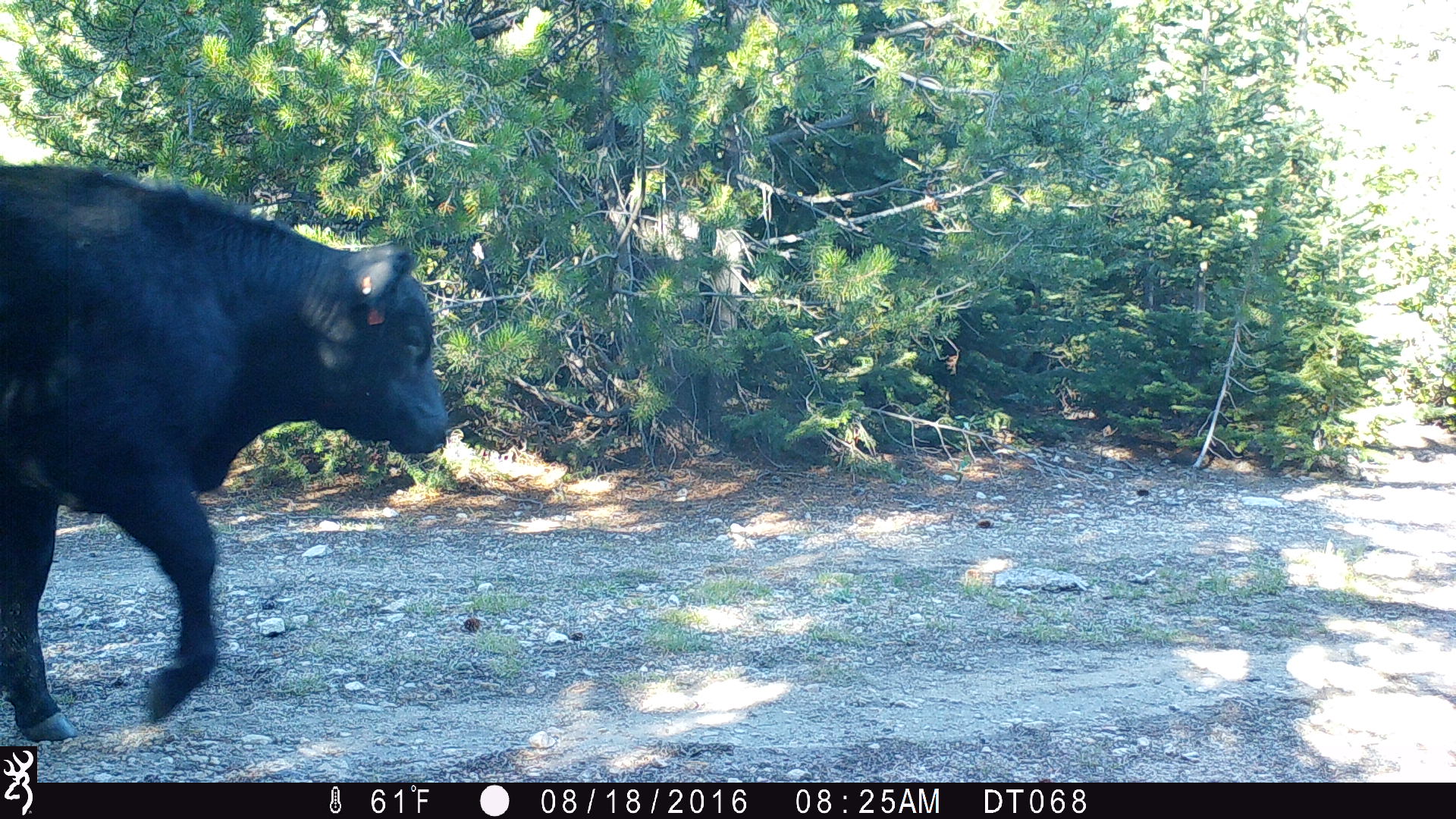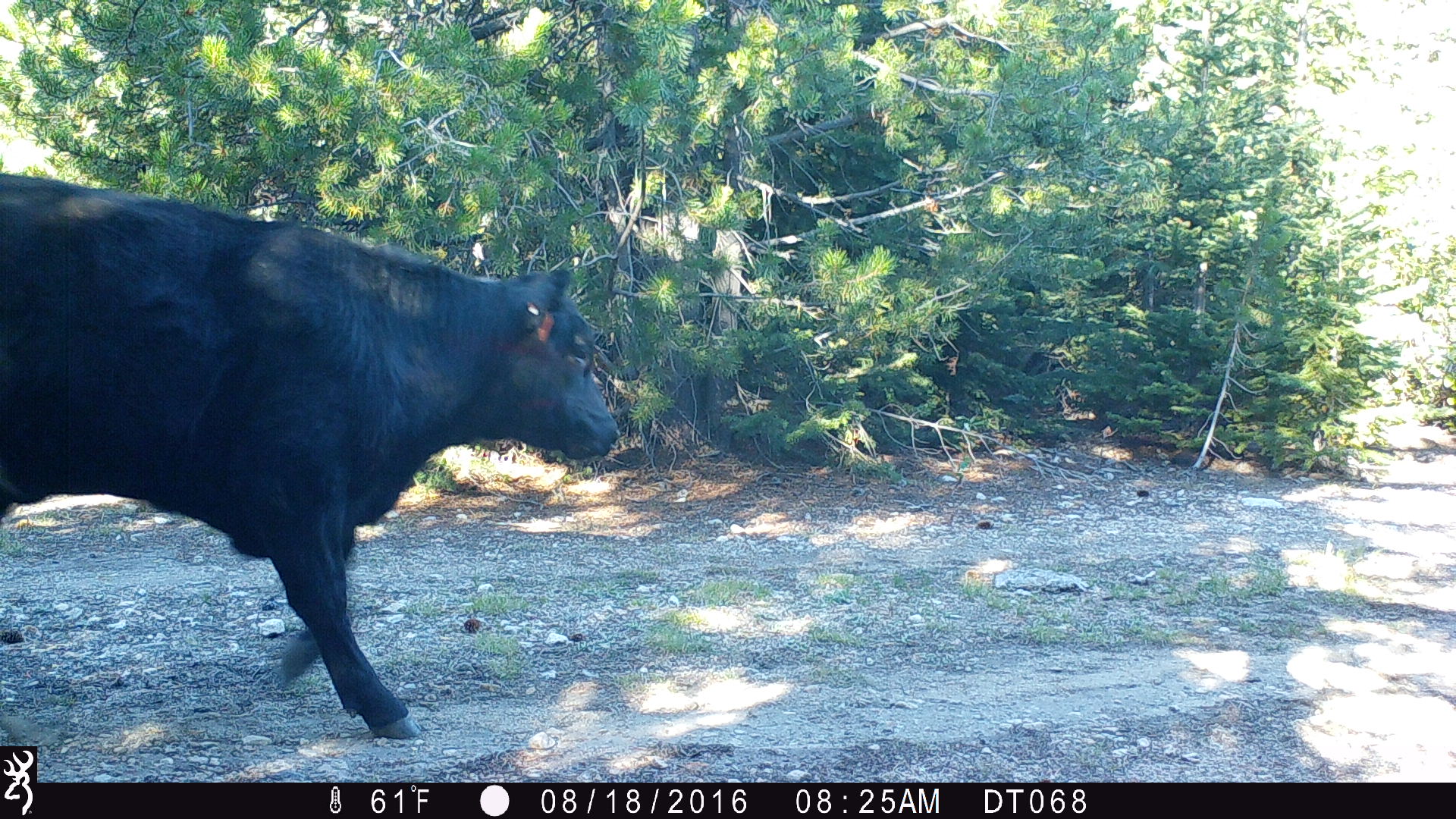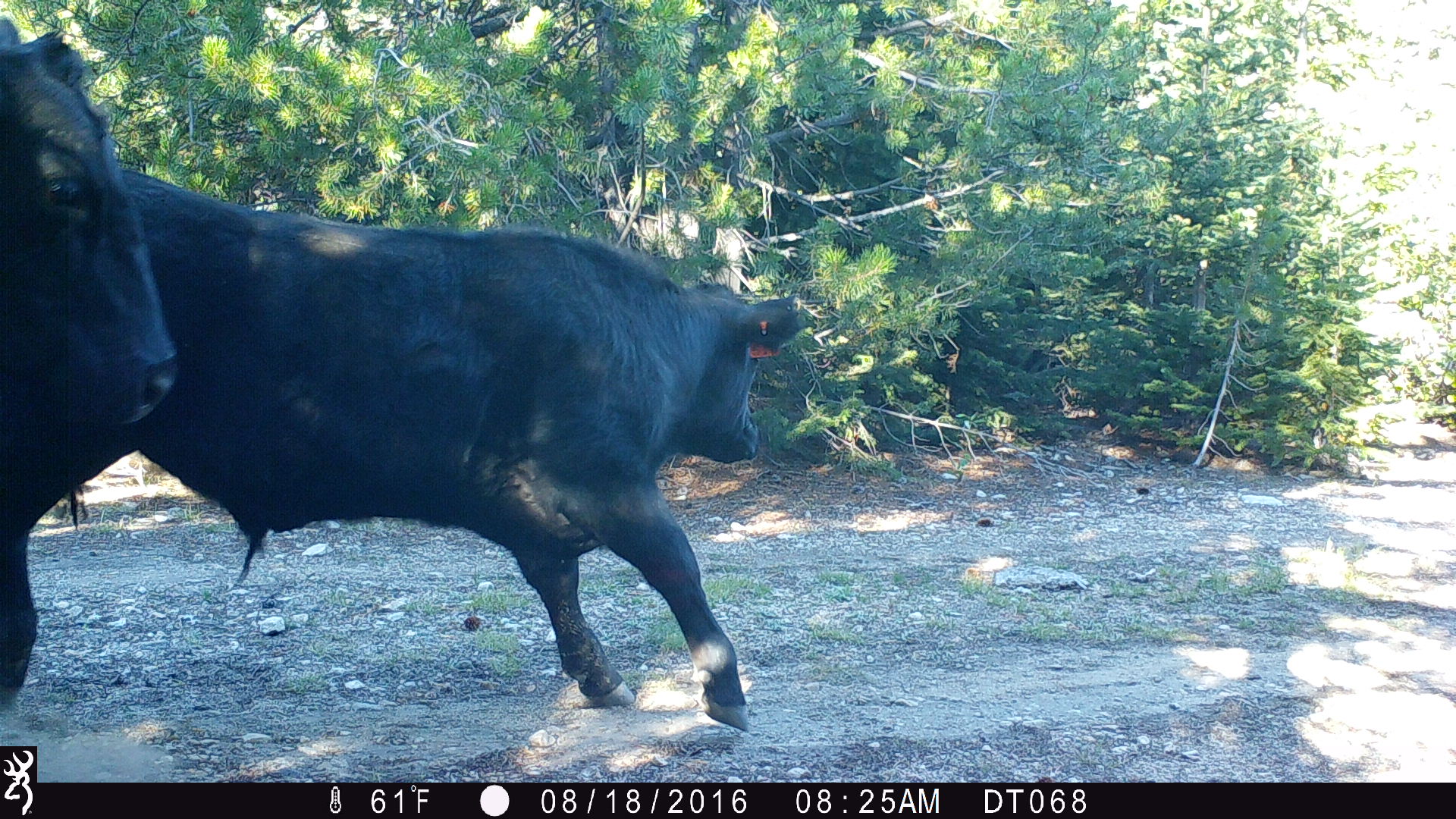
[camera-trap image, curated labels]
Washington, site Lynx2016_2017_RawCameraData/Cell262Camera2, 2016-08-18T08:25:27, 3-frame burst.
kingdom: Animalia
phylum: Chordata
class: Mammalia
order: Artiodactyla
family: Bovidae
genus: Bos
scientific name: Bos taurus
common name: domestic cattle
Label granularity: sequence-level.